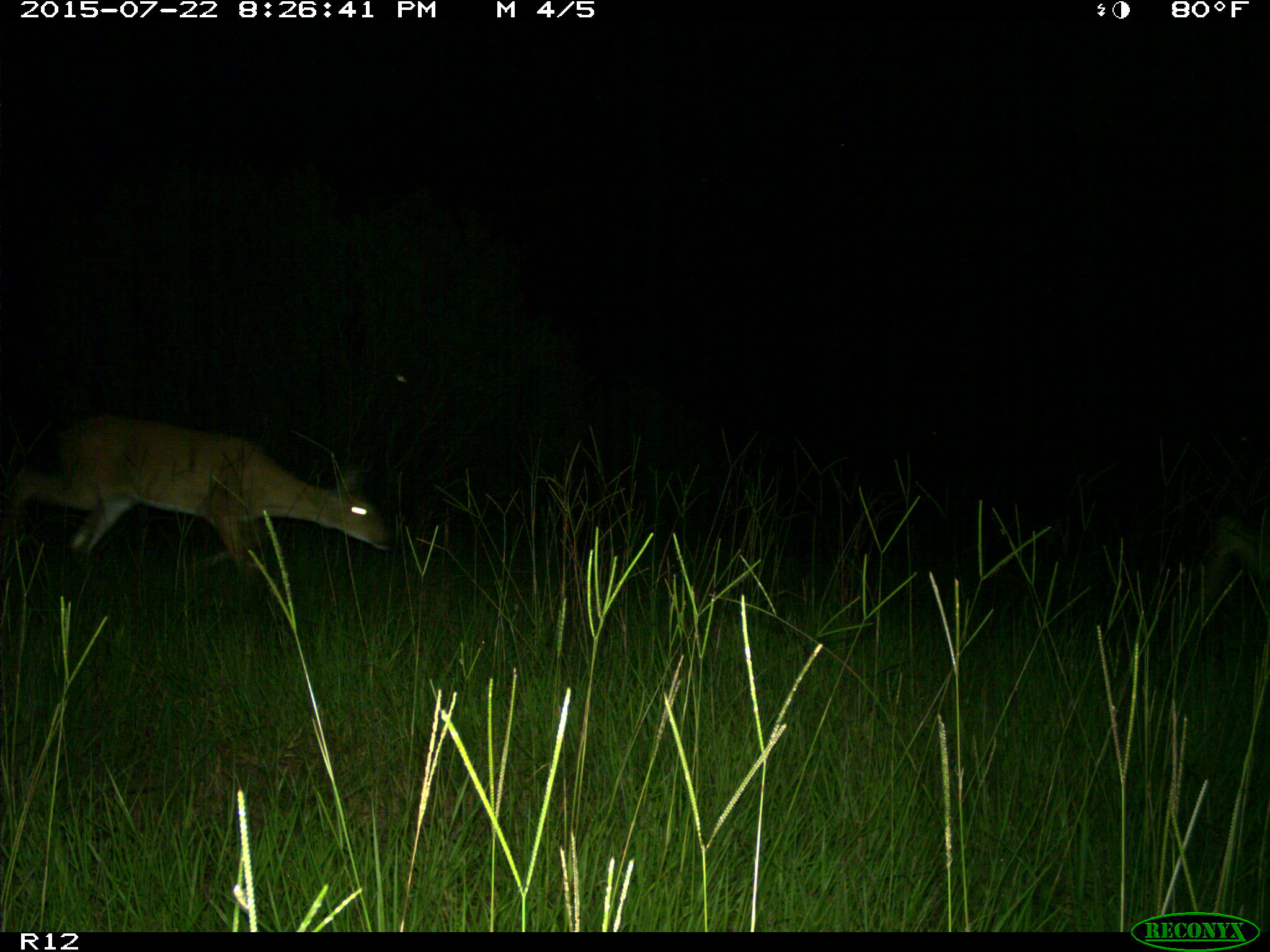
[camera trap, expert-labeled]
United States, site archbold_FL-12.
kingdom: Animalia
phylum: Chordata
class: Mammalia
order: Artiodactyla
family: Cervidae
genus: Odocoileus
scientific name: Odocoileus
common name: deer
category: unidentified deer